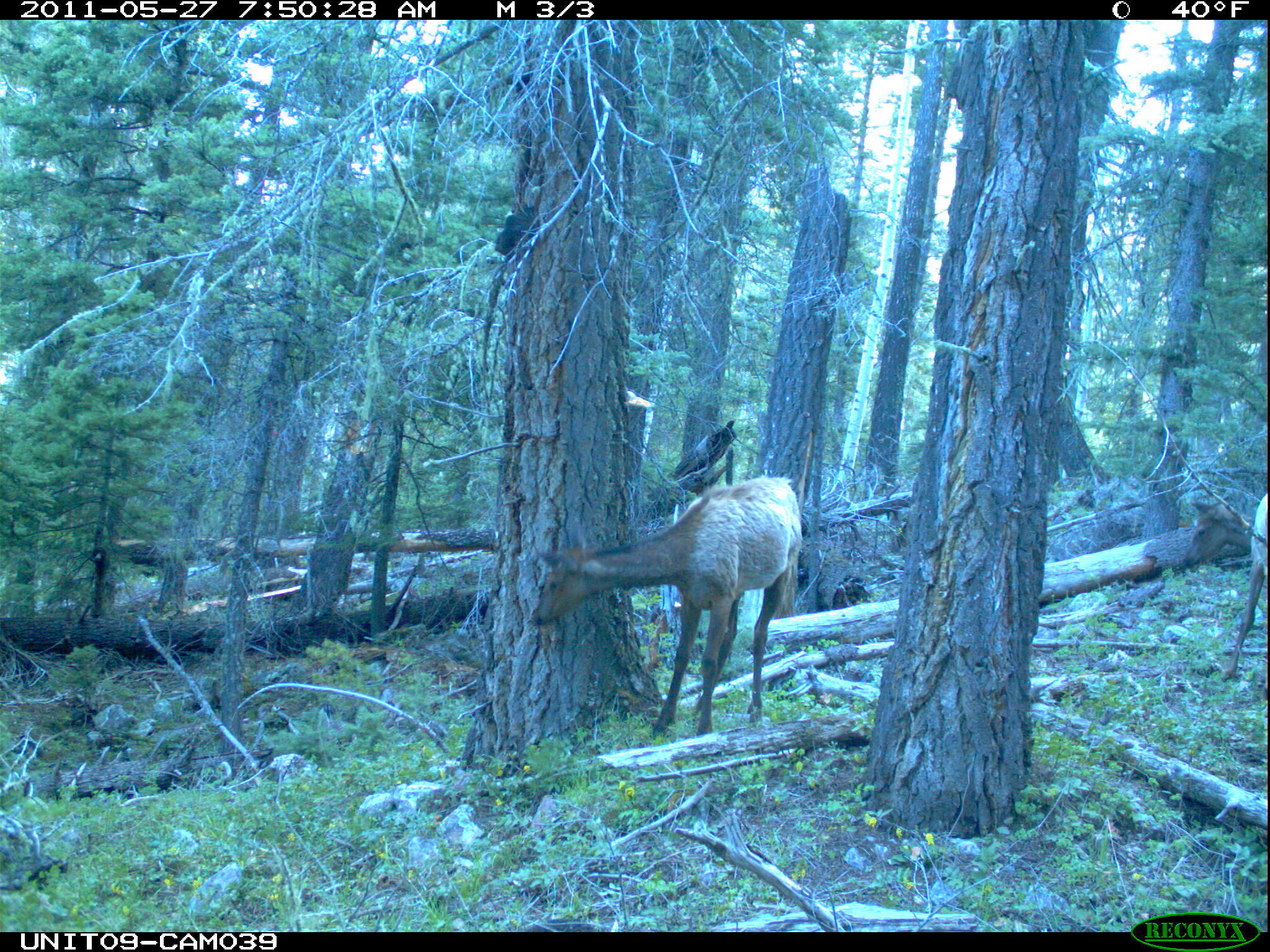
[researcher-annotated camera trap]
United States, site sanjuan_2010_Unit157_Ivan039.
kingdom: Animalia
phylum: Chordata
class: Mammalia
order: Artiodactyla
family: Cervidae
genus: Cervus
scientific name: Cervus elaphus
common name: red deer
Cervus elaphus (red deer).